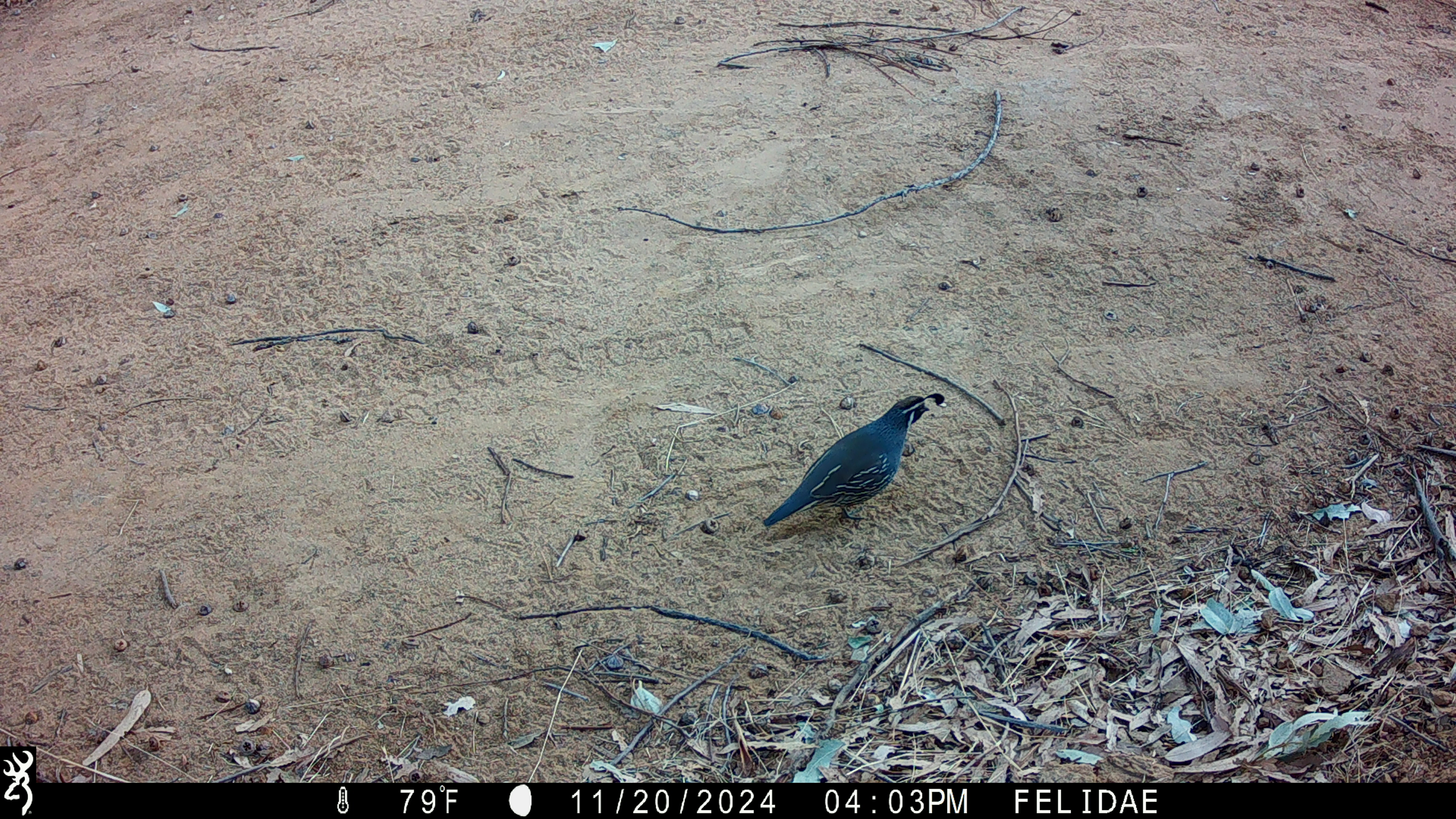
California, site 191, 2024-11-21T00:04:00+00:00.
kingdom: Animalia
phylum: Chordata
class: Aves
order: Galliformes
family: Odontophoridae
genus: Callipepla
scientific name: Callipepla californica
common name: california quail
California quail (Callipepla californica).